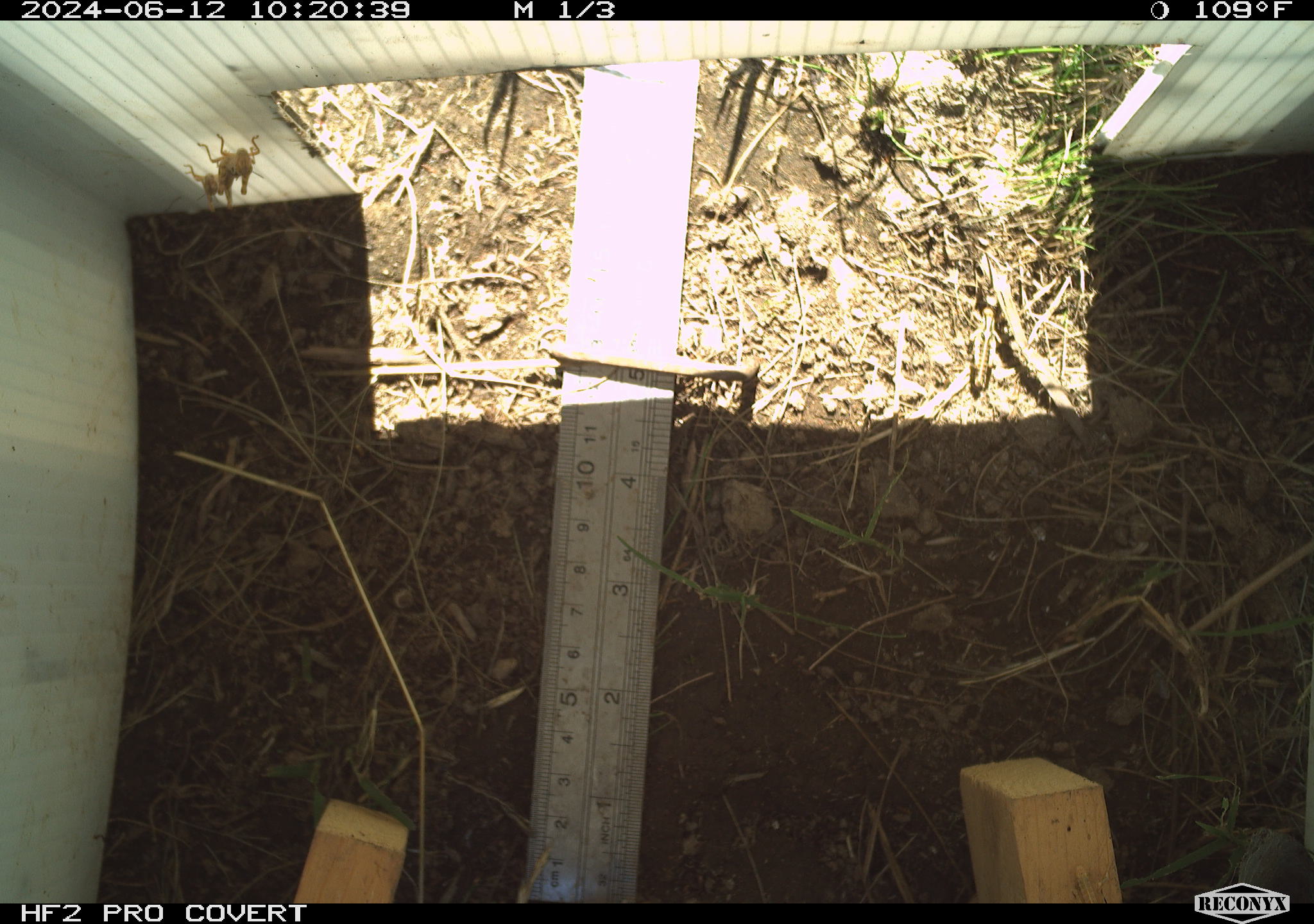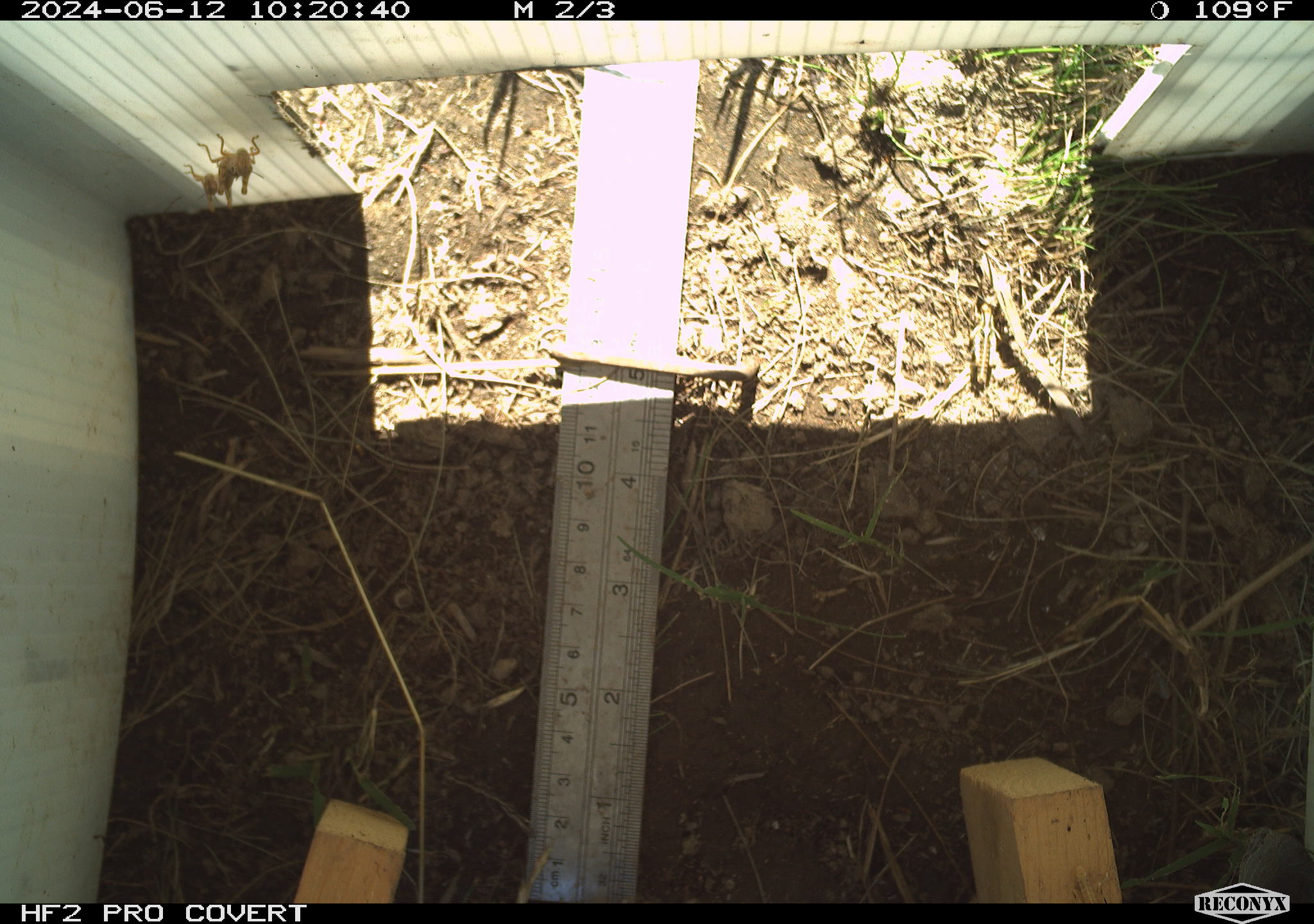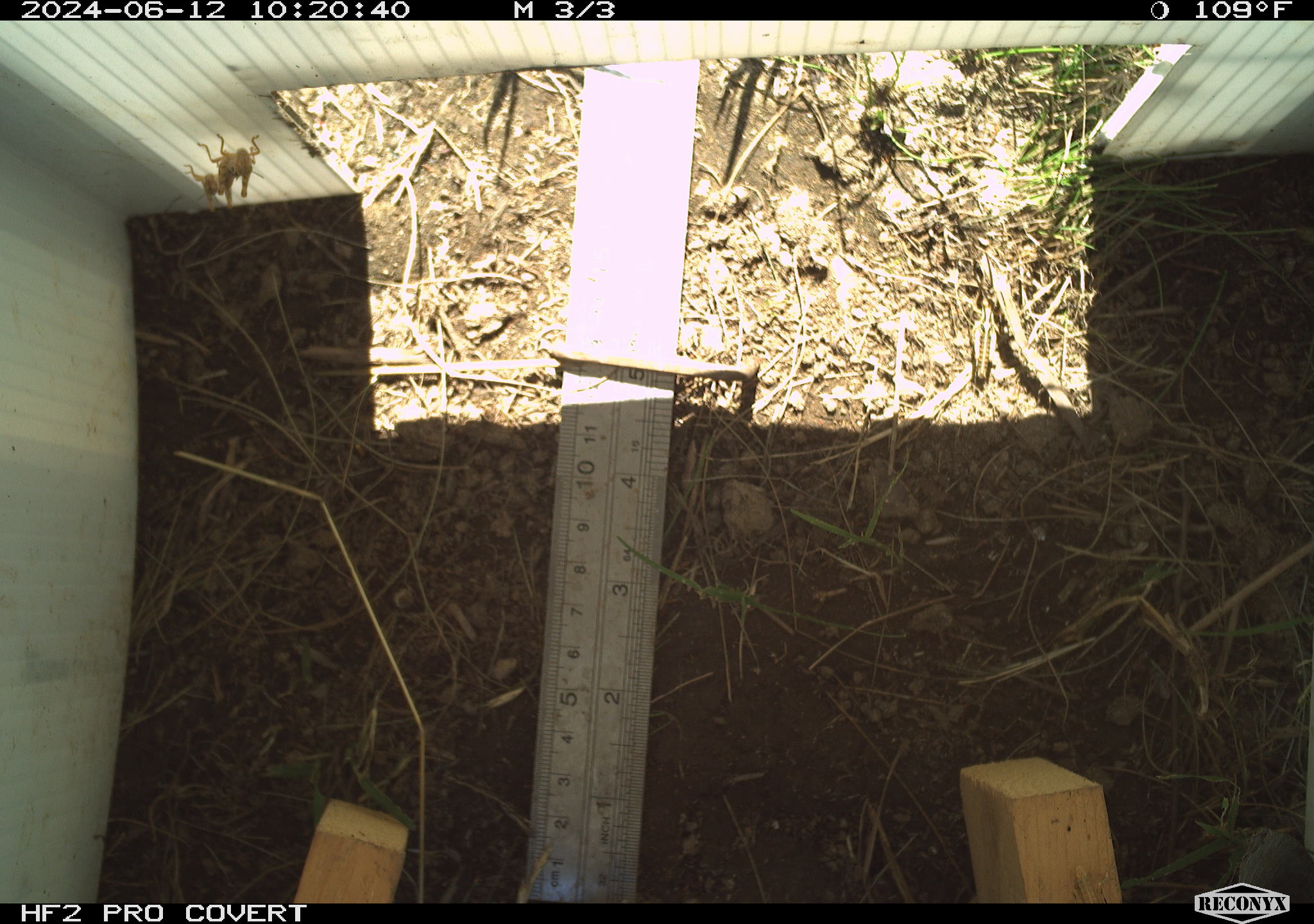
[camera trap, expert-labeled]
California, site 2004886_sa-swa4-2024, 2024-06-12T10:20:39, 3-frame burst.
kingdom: Animalia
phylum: Arthropoda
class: Insecta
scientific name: Insecta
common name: insect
Insect (Insecta).